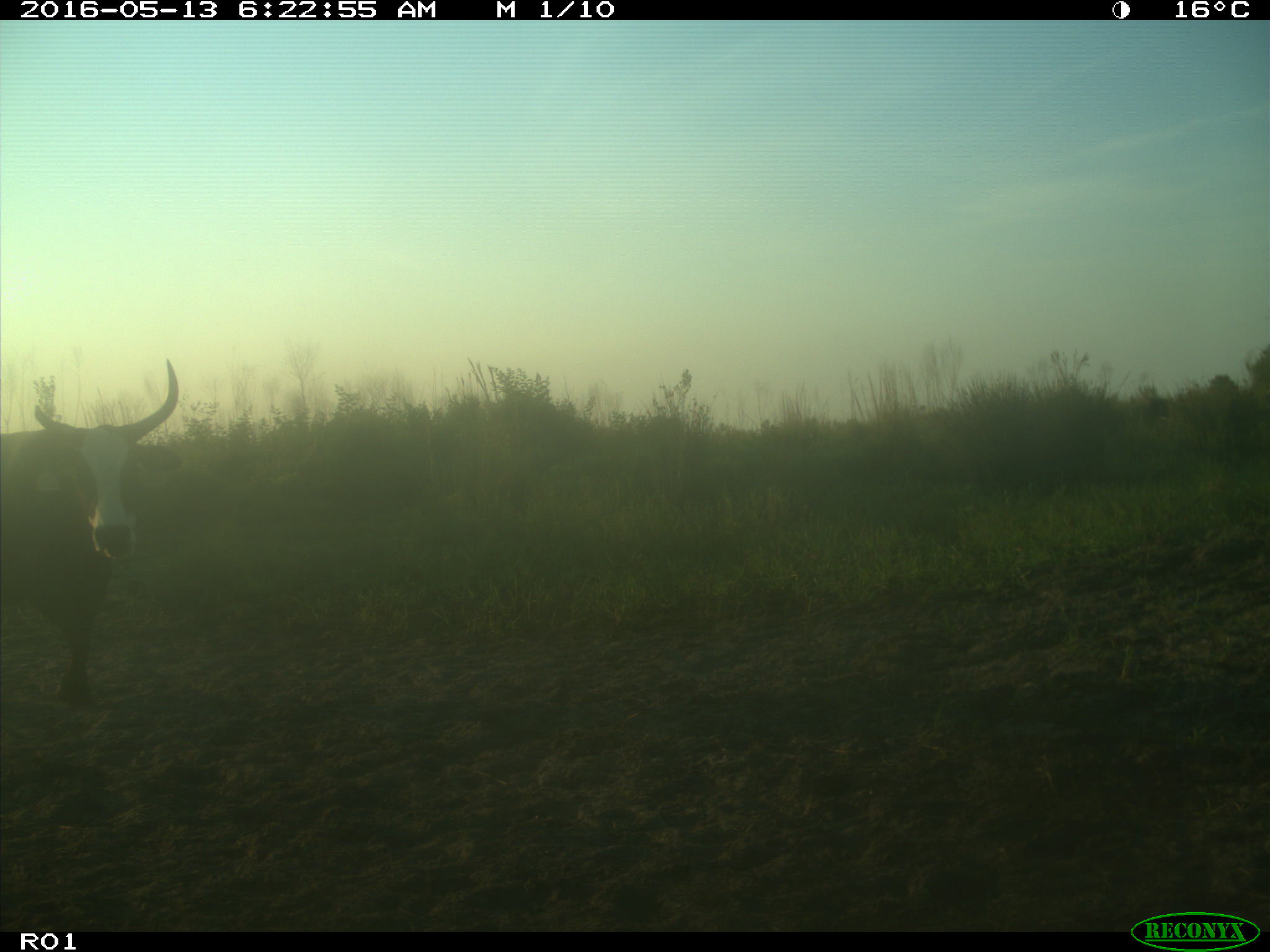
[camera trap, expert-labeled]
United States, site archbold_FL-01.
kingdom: Animalia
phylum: Chordata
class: Mammalia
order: Artiodactyla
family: Bovidae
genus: Bos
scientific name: Bos taurus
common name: domestic cow